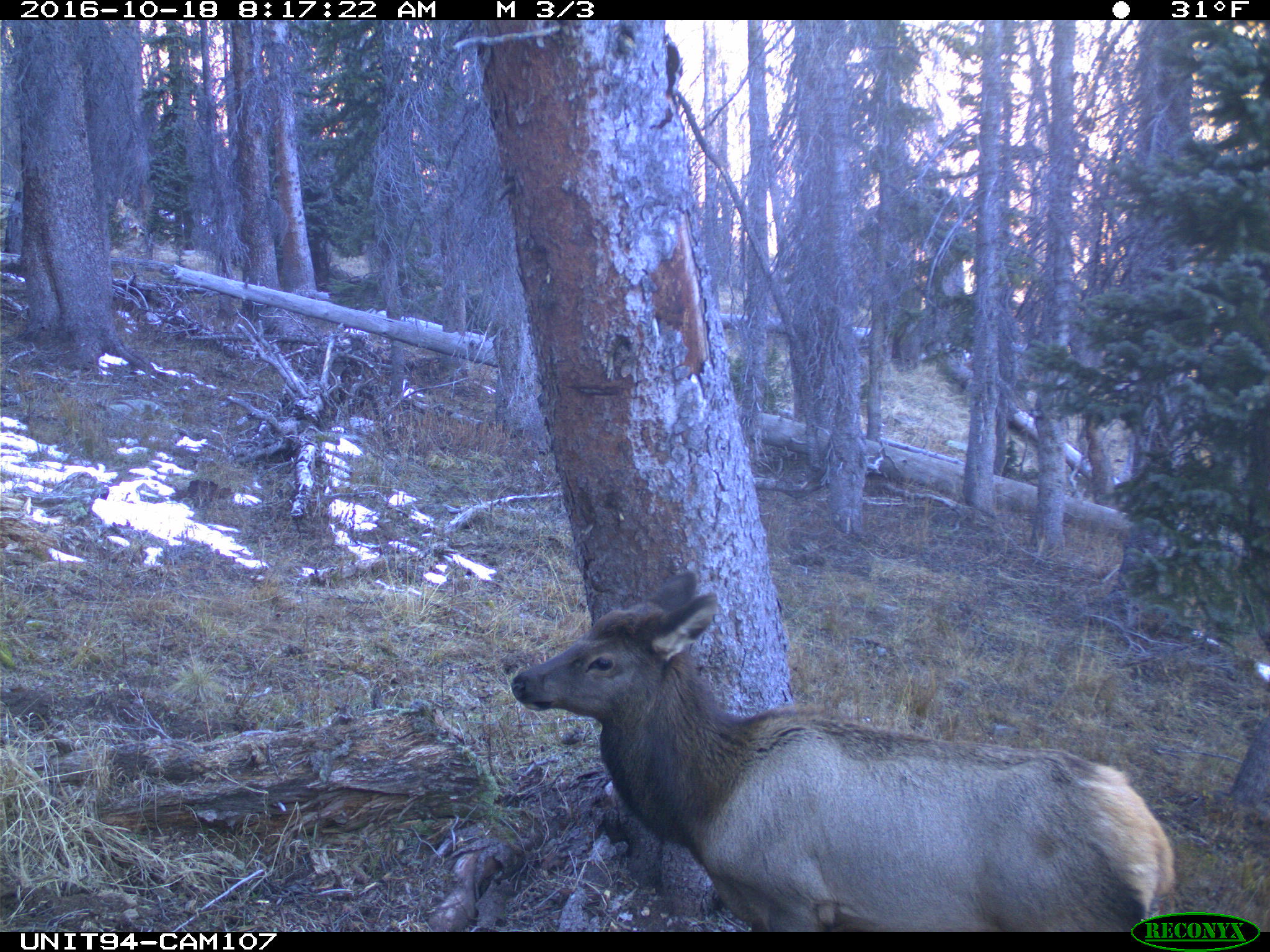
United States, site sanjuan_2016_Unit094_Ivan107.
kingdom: Animalia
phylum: Chordata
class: Mammalia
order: Artiodactyla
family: Cervidae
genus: Cervus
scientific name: Cervus elaphus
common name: red deer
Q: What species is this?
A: Cervus elaphus (red deer).